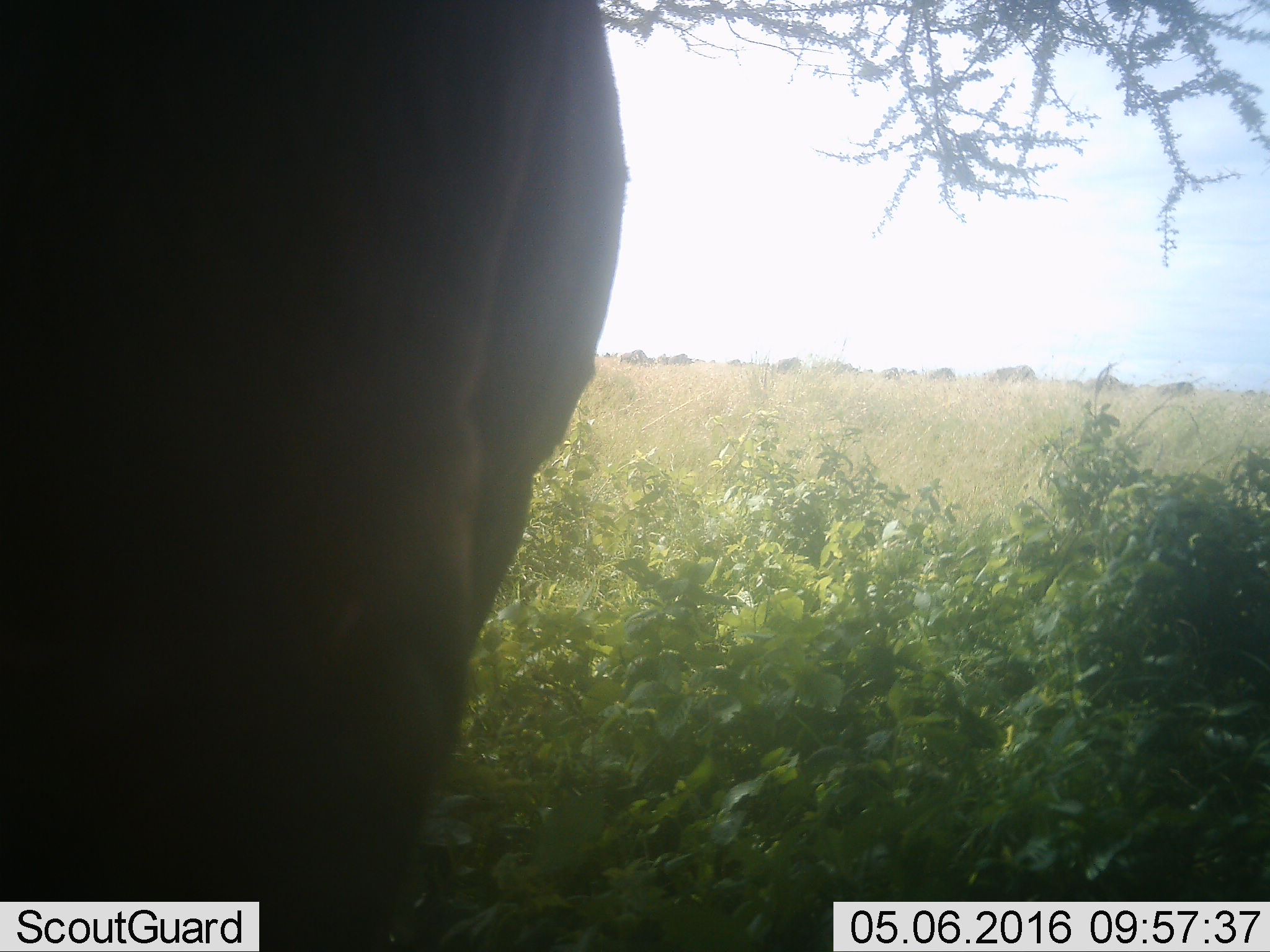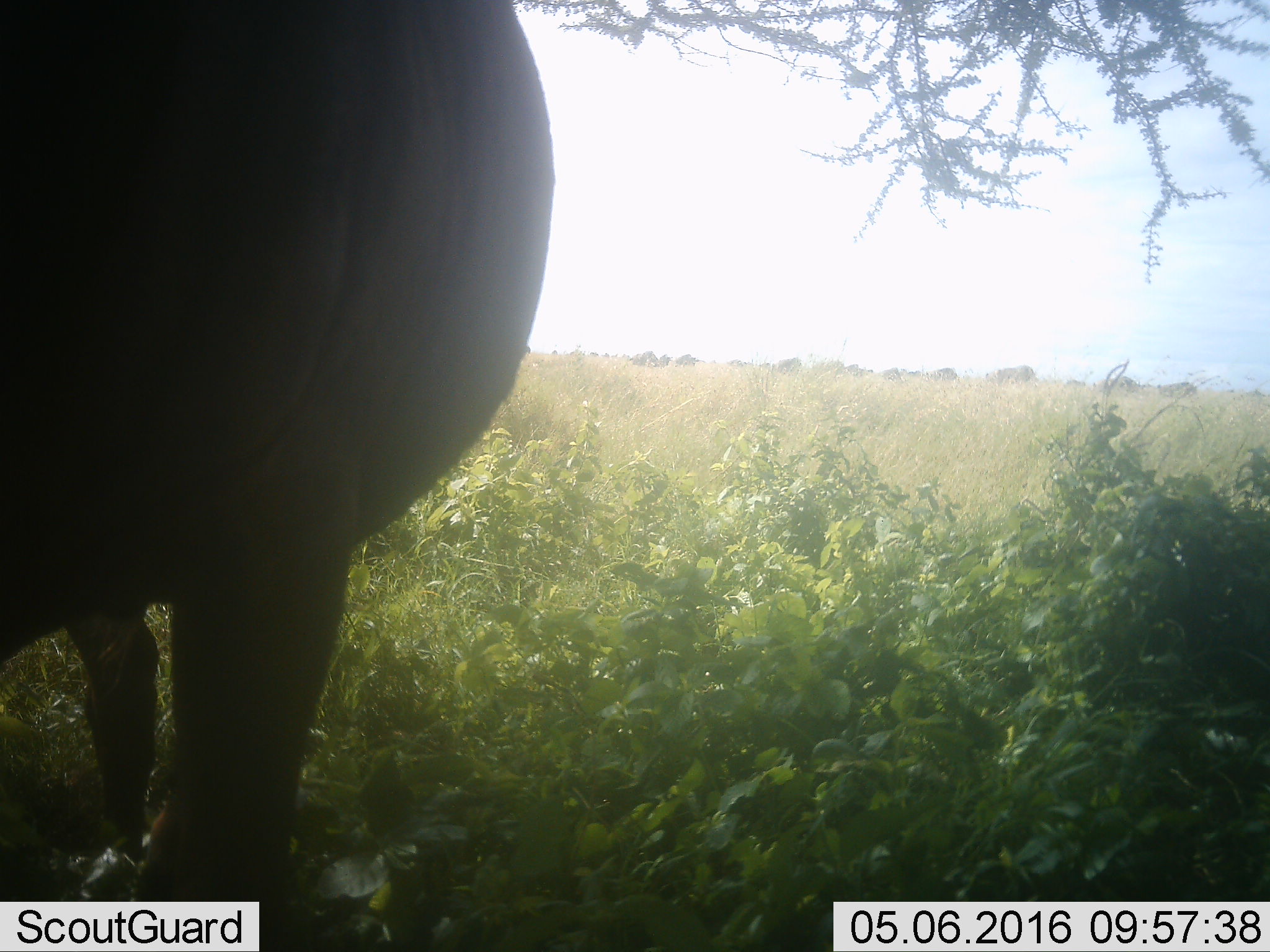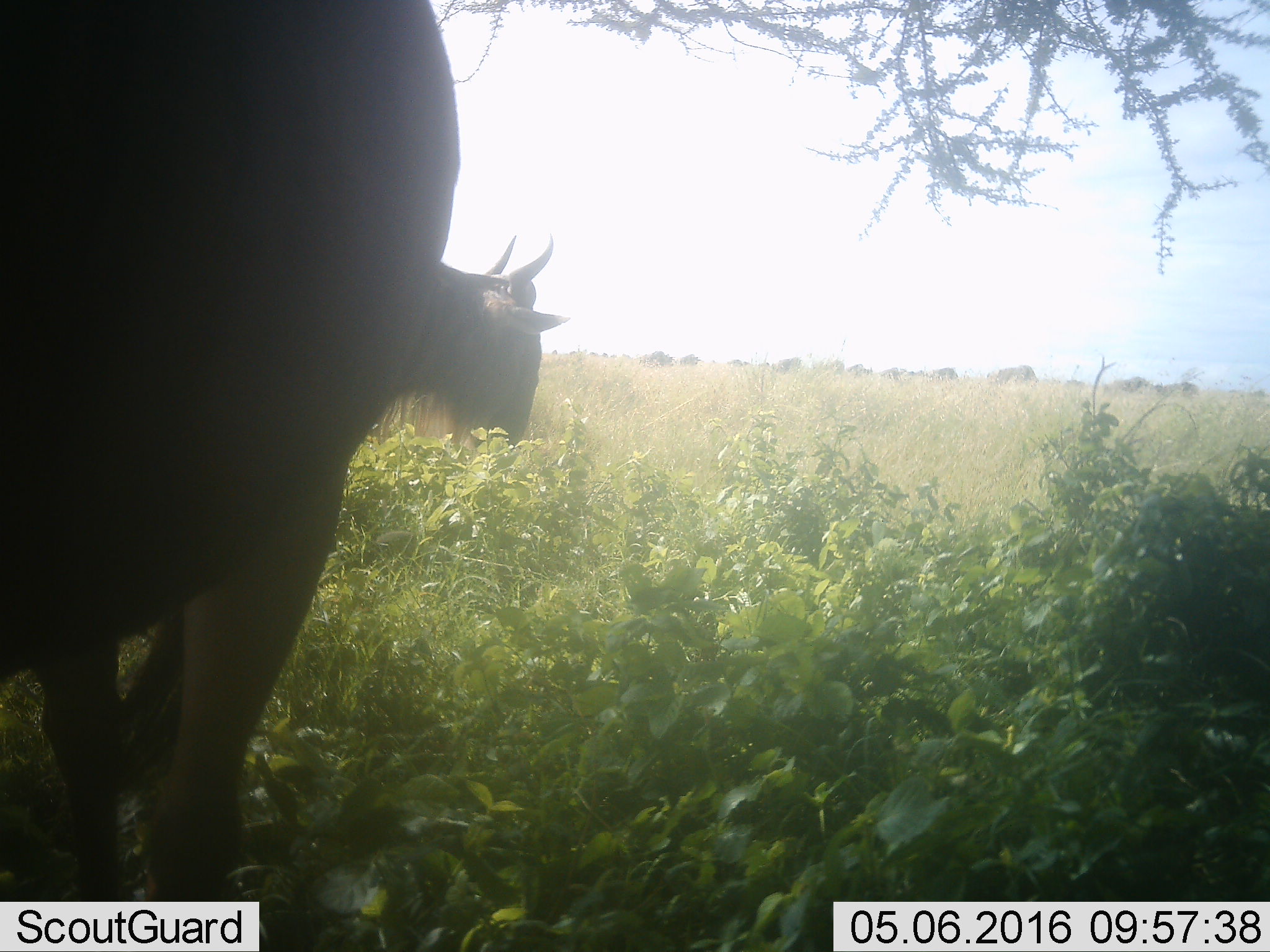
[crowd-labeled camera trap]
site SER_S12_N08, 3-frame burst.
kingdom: Animalia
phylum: Chordata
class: Mammalia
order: Artiodactyla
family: Bovidae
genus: Connochaetes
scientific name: Connochaetes taurinus taurinus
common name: blue wildebeest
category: wildebeestblue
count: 2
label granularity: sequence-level